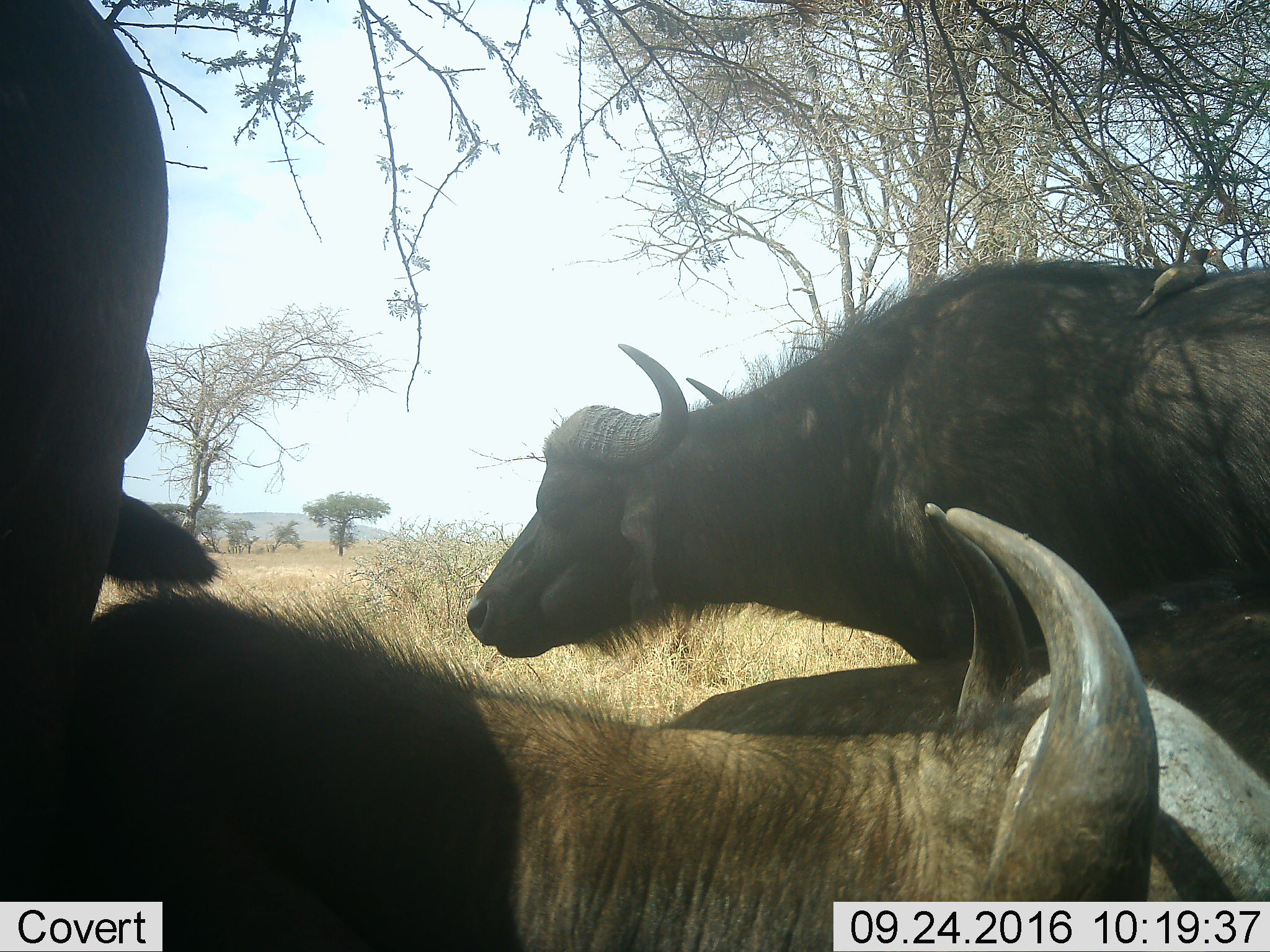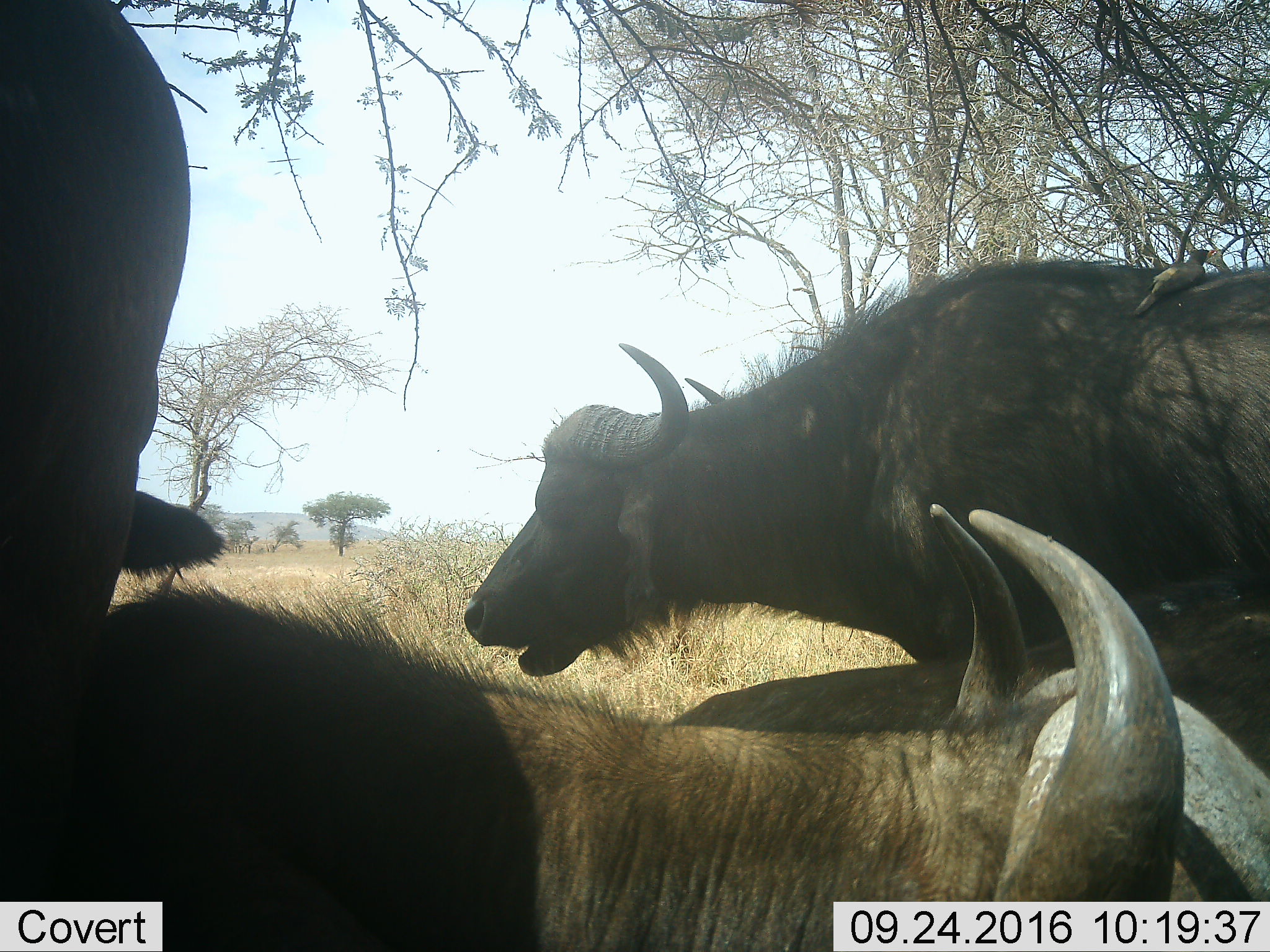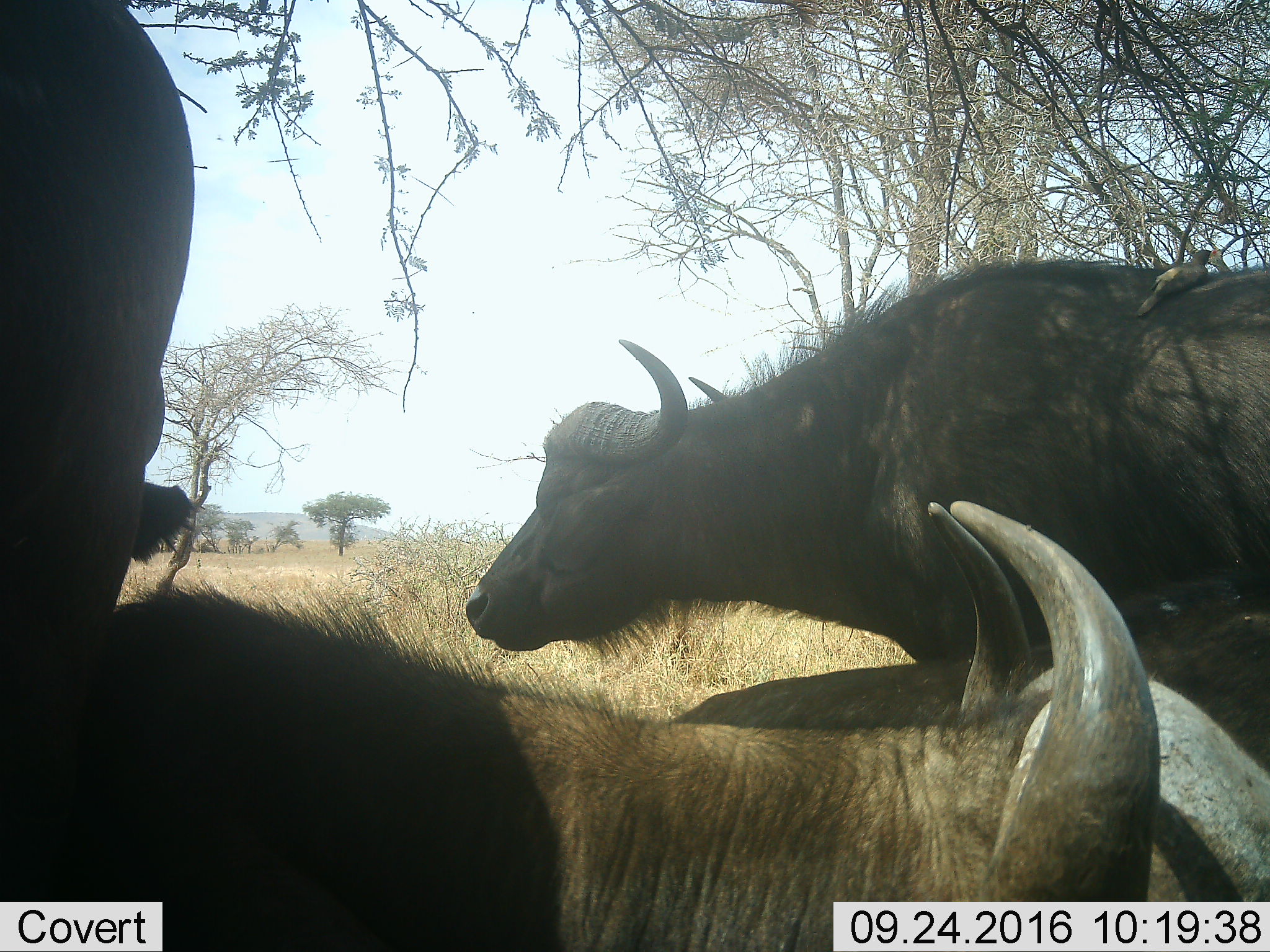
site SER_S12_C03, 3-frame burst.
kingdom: Animalia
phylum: Chordata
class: Mammalia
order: Artiodactyla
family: Bovidae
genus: Syncerus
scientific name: Syncerus caffer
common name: african buffalo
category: buffalo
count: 4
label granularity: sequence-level